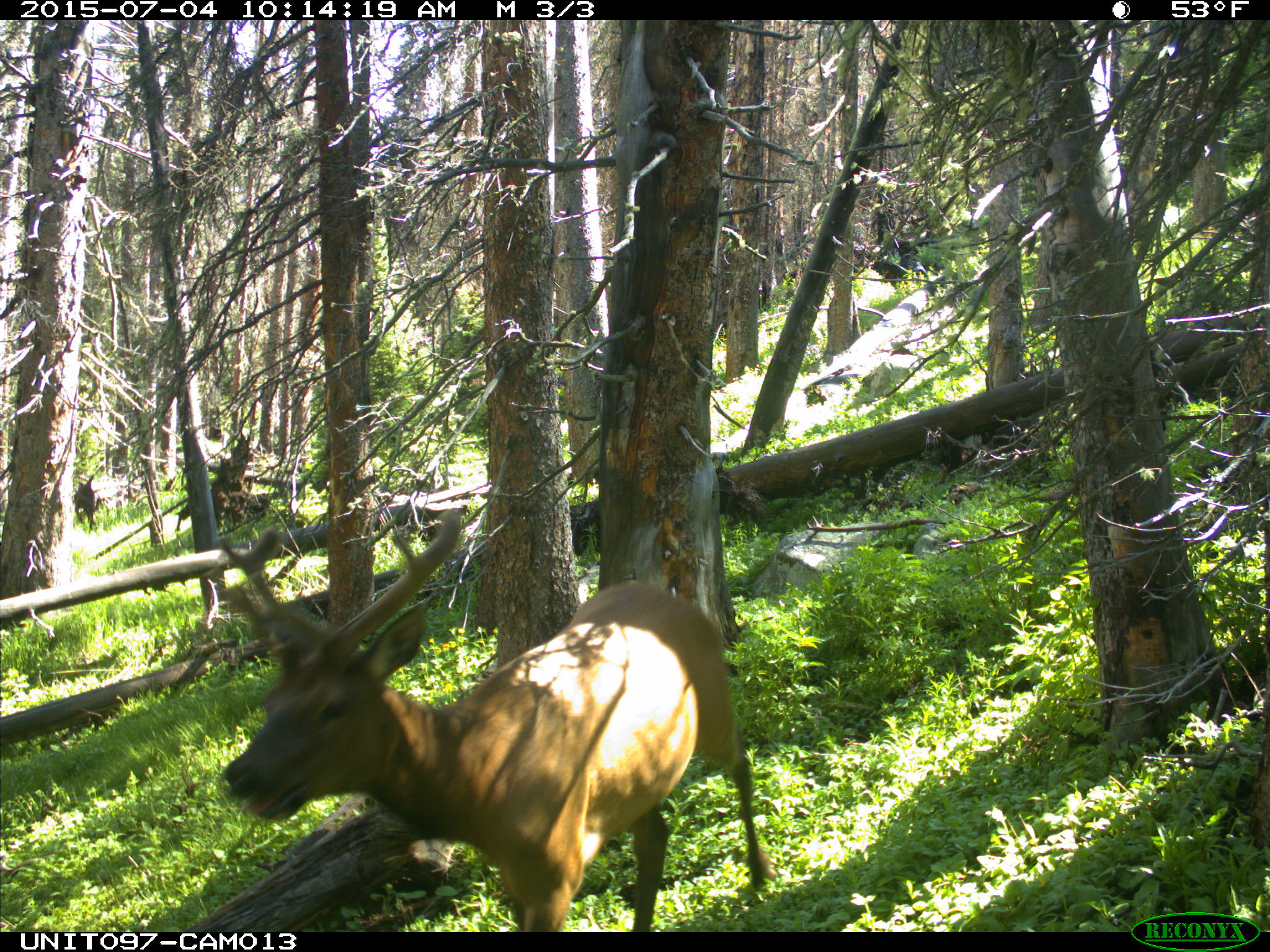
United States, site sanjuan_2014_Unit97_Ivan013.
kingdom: Animalia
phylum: Chordata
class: Mammalia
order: Artiodactyla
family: Cervidae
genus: Cervus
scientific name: Cervus elaphus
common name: red deer